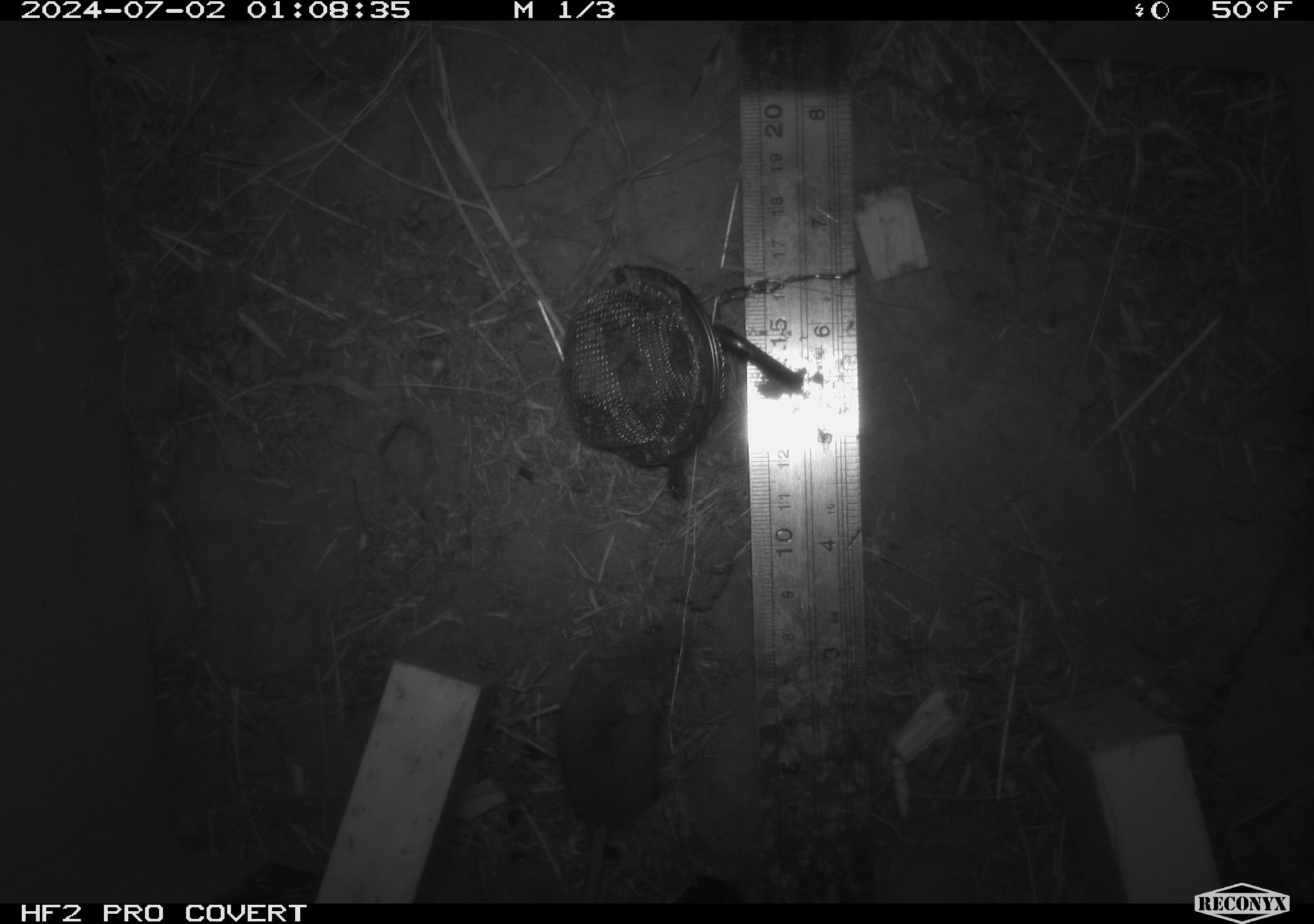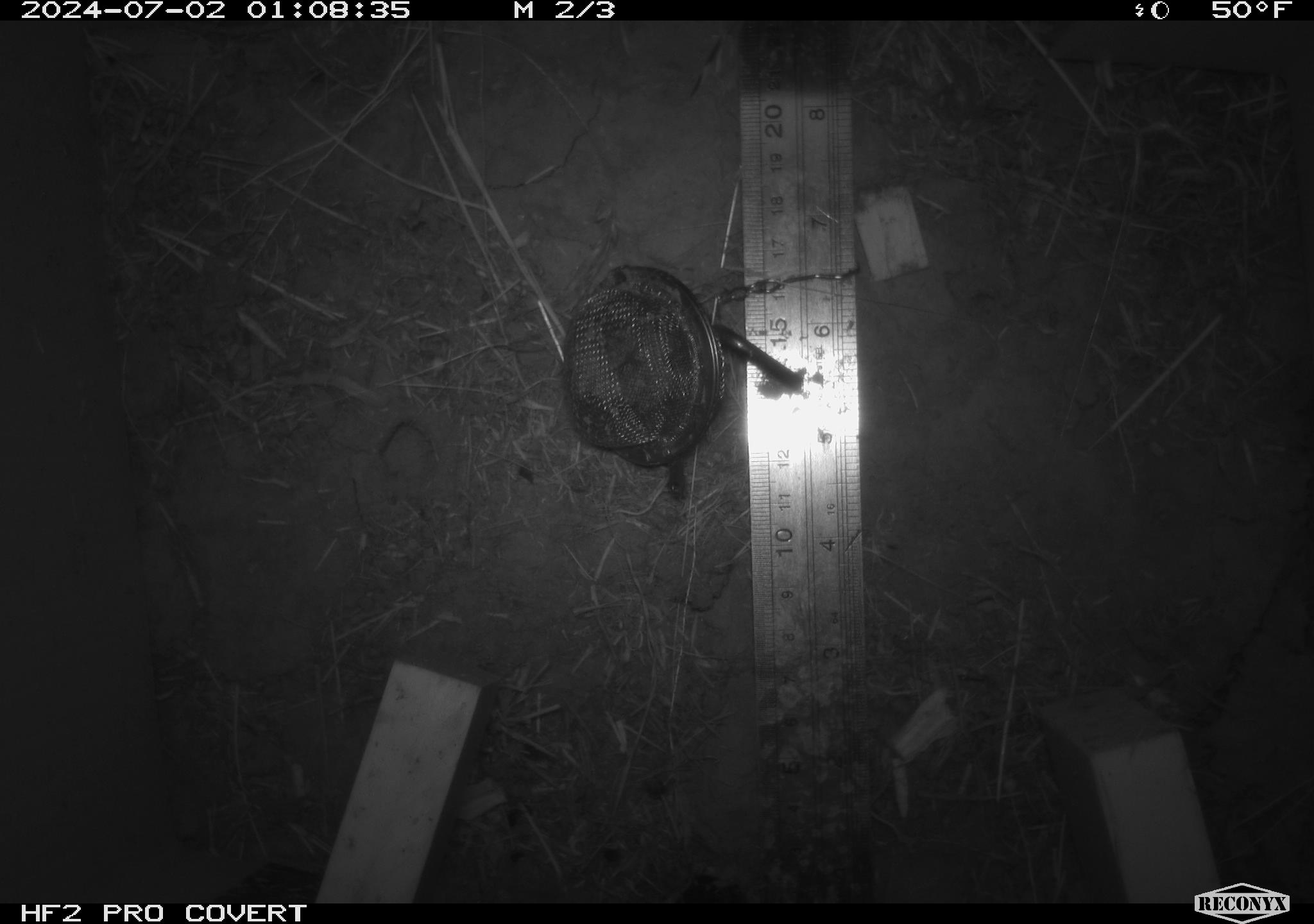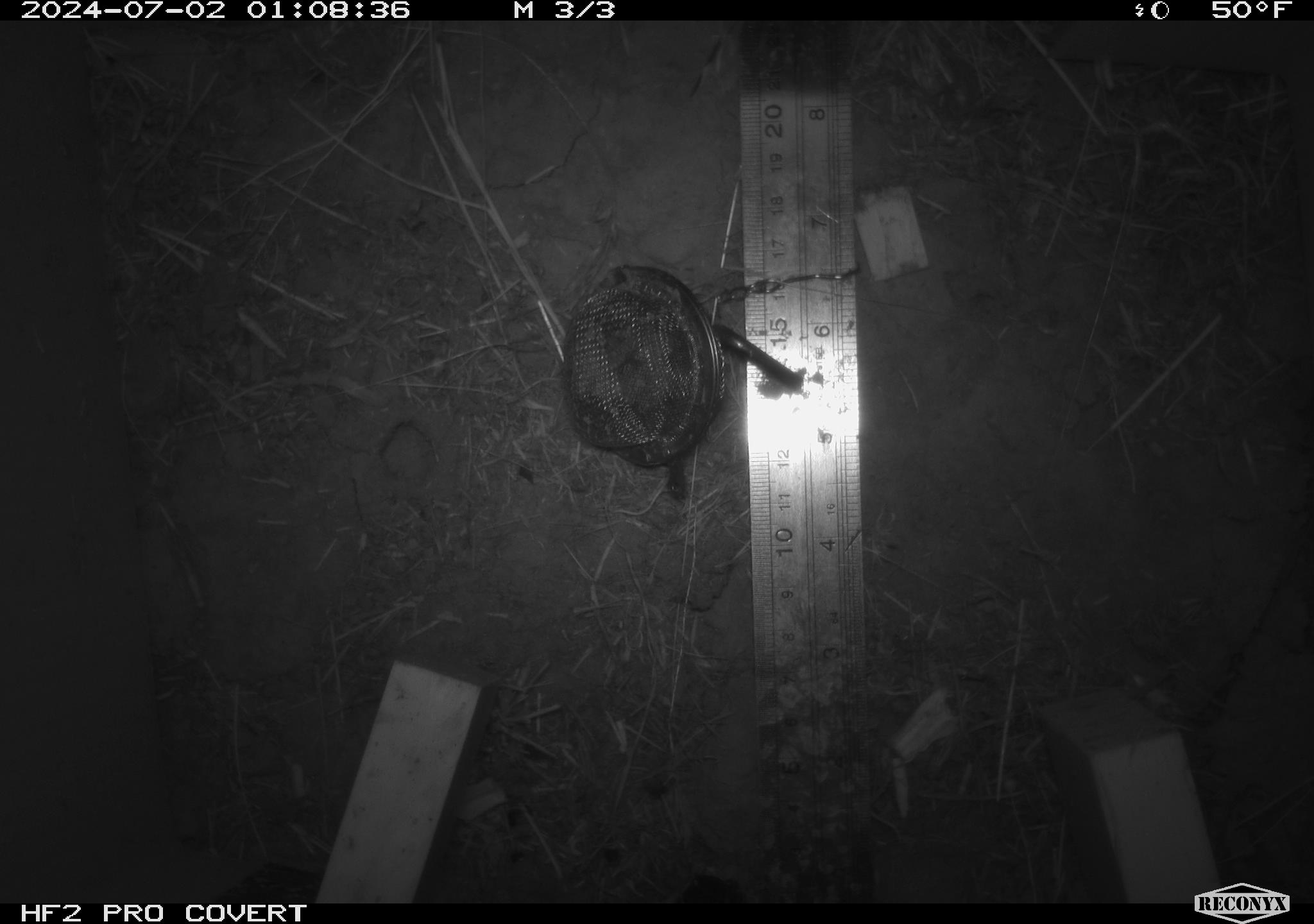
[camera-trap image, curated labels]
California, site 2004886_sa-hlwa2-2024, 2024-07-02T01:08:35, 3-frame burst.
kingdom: Animalia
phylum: Chordata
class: Mammalia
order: Rodentia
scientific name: Rodentia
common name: mouse species